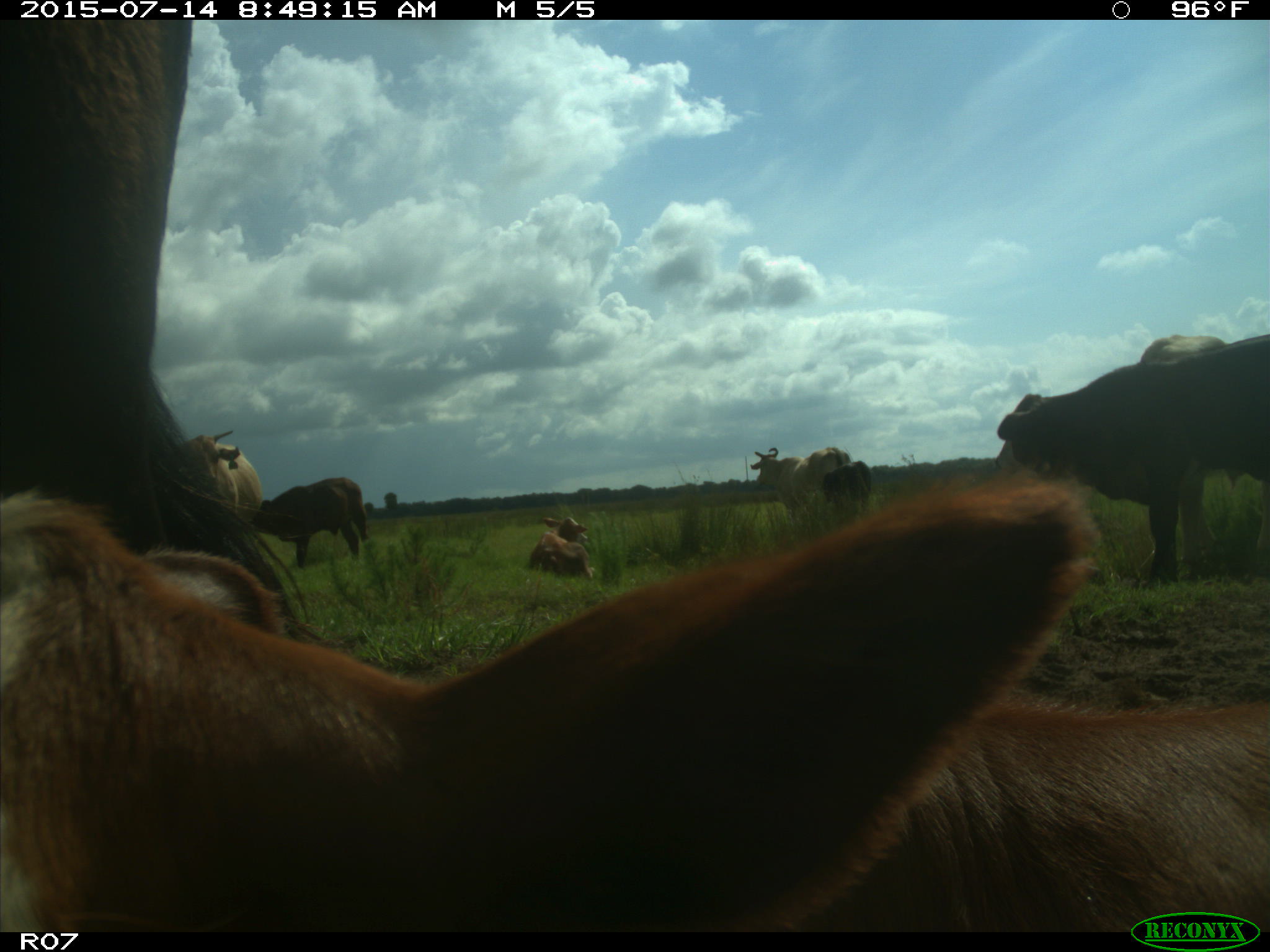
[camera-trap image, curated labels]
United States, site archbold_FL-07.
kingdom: Animalia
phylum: Chordata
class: Mammalia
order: Artiodactyla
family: Bovidae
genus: Bos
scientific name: Bos taurus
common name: domestic cow